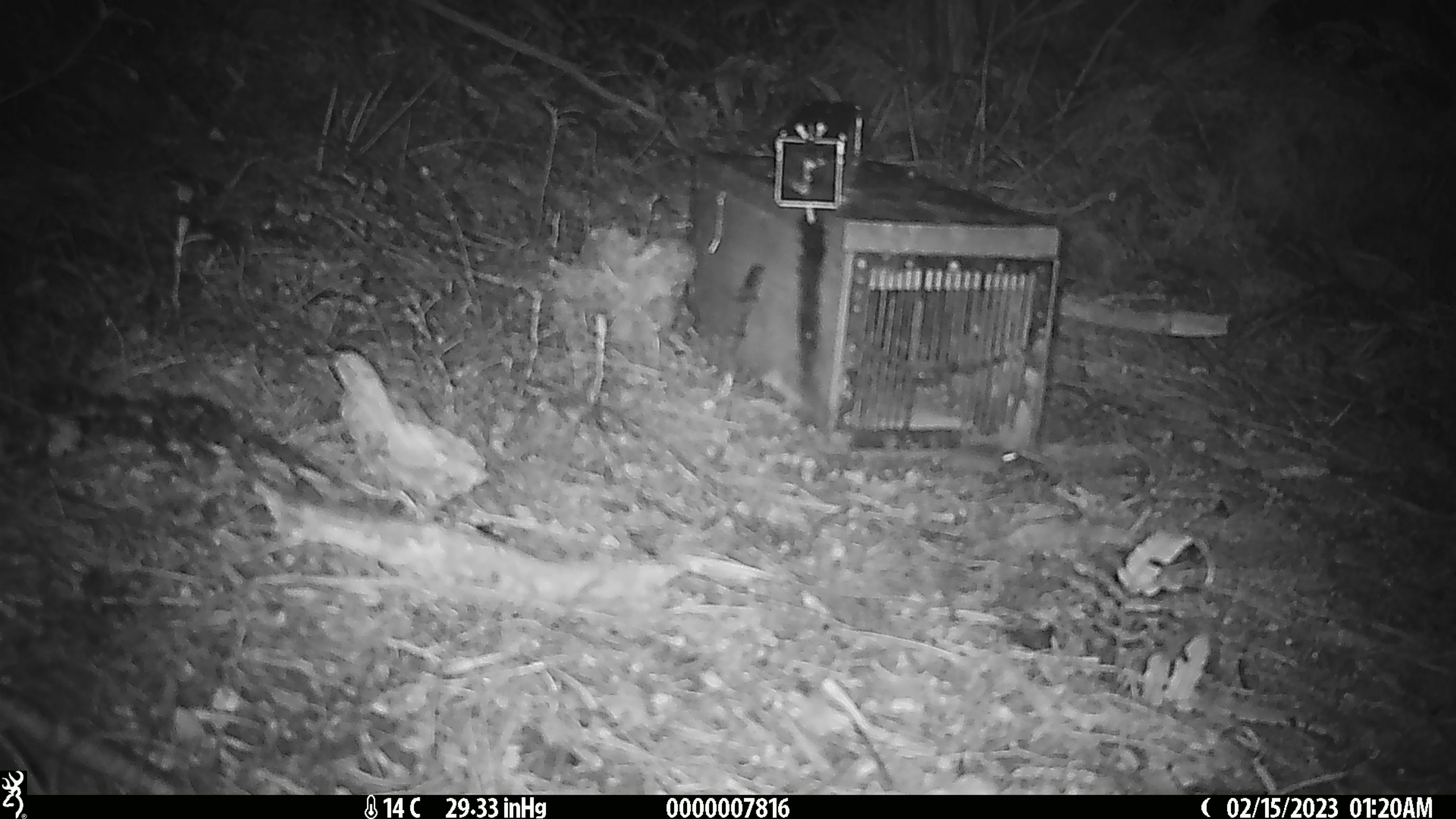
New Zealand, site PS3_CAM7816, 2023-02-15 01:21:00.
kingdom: Animalia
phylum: Chordata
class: Mammalia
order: Rodentia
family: Muridae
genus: Mus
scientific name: Mus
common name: mouse